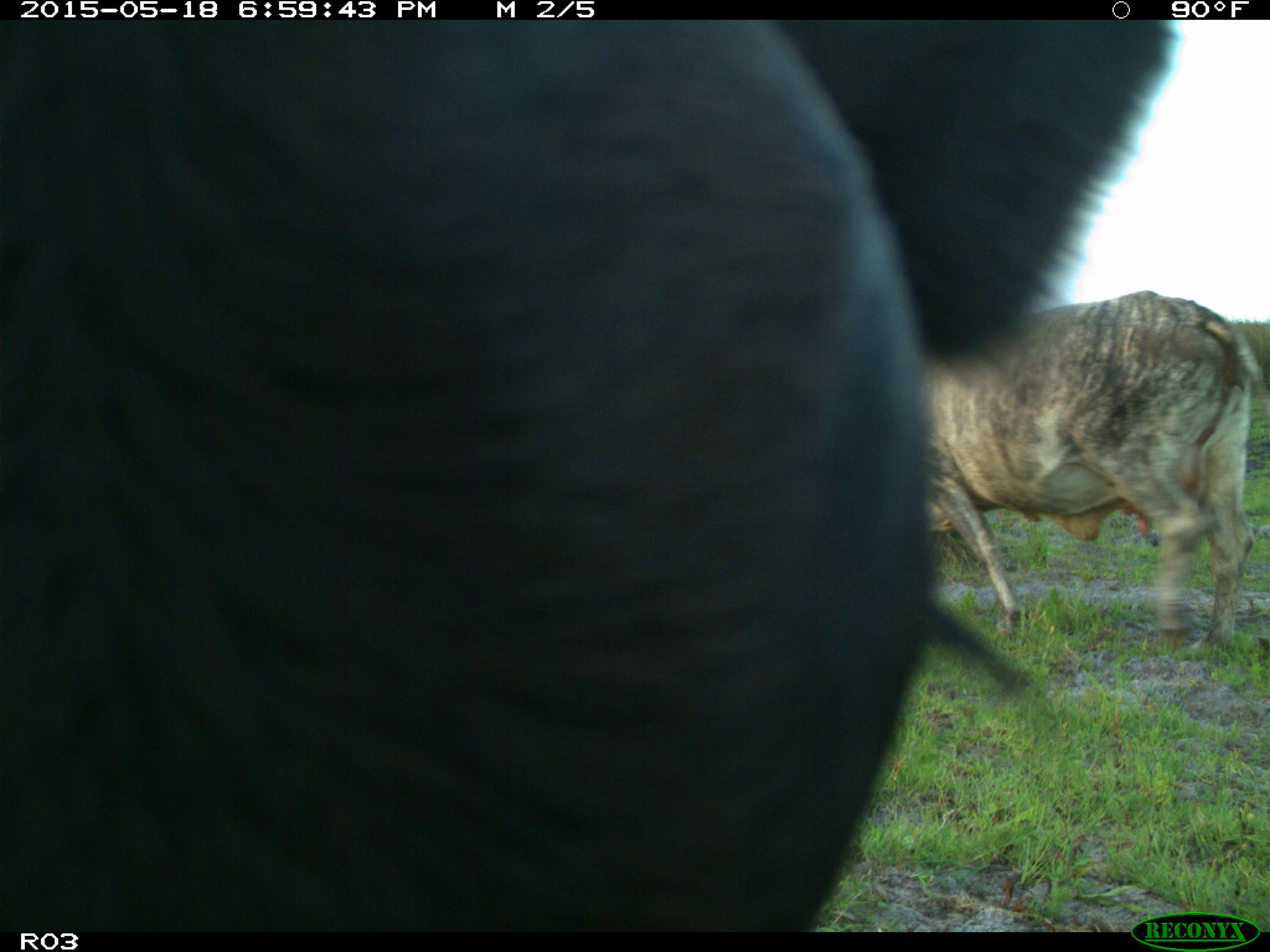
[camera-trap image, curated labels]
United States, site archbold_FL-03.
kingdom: Animalia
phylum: Chordata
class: Mammalia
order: Artiodactyla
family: Bovidae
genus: Bos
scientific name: Bos taurus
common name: domestic cow